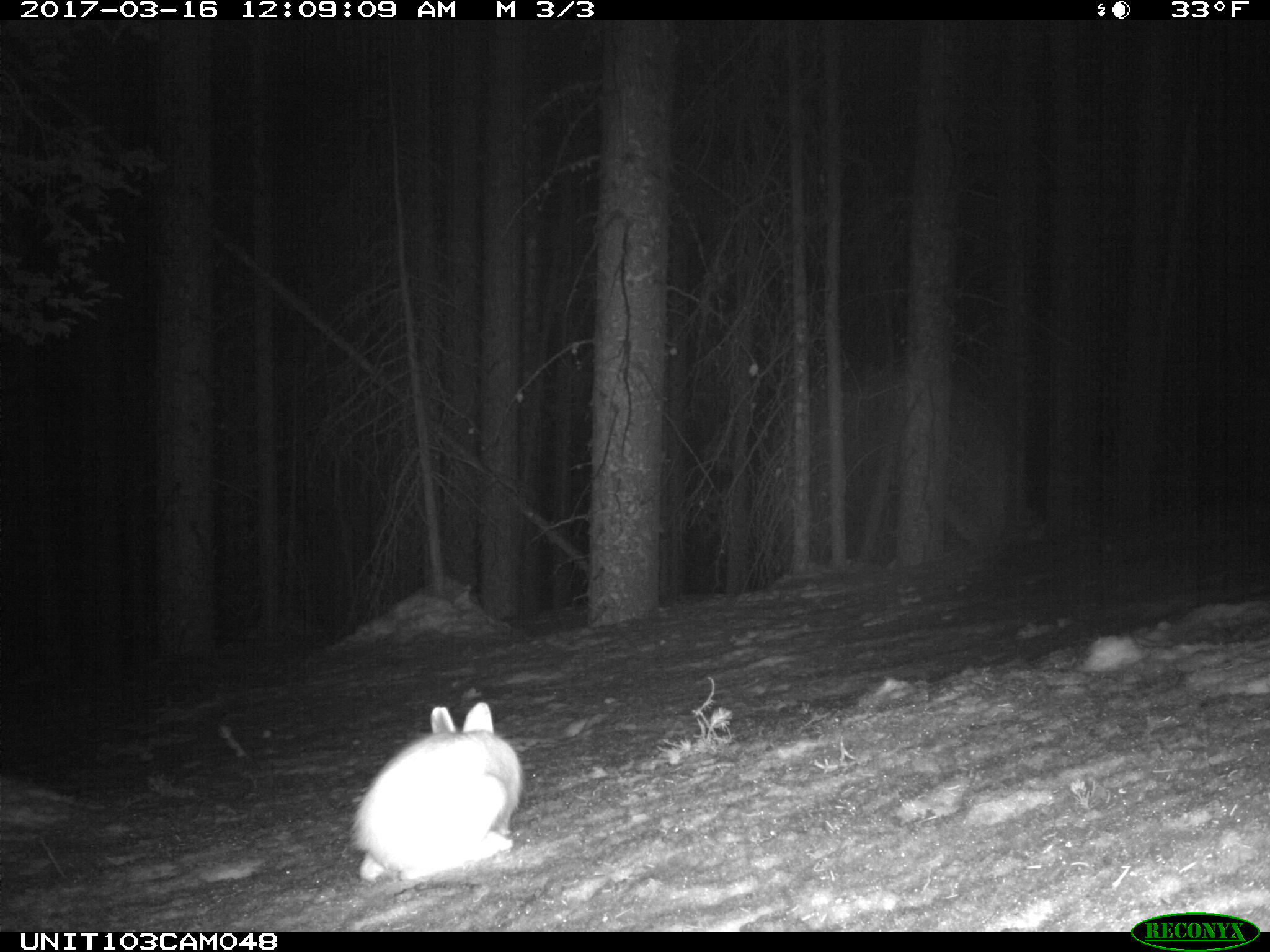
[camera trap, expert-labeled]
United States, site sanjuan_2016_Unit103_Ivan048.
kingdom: Animalia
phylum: Chordata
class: Mammalia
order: Lagomorpha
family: Leporidae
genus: Lepus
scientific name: Lepus americanus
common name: snowshoe hare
Lepus americanus (snowshoe hare).